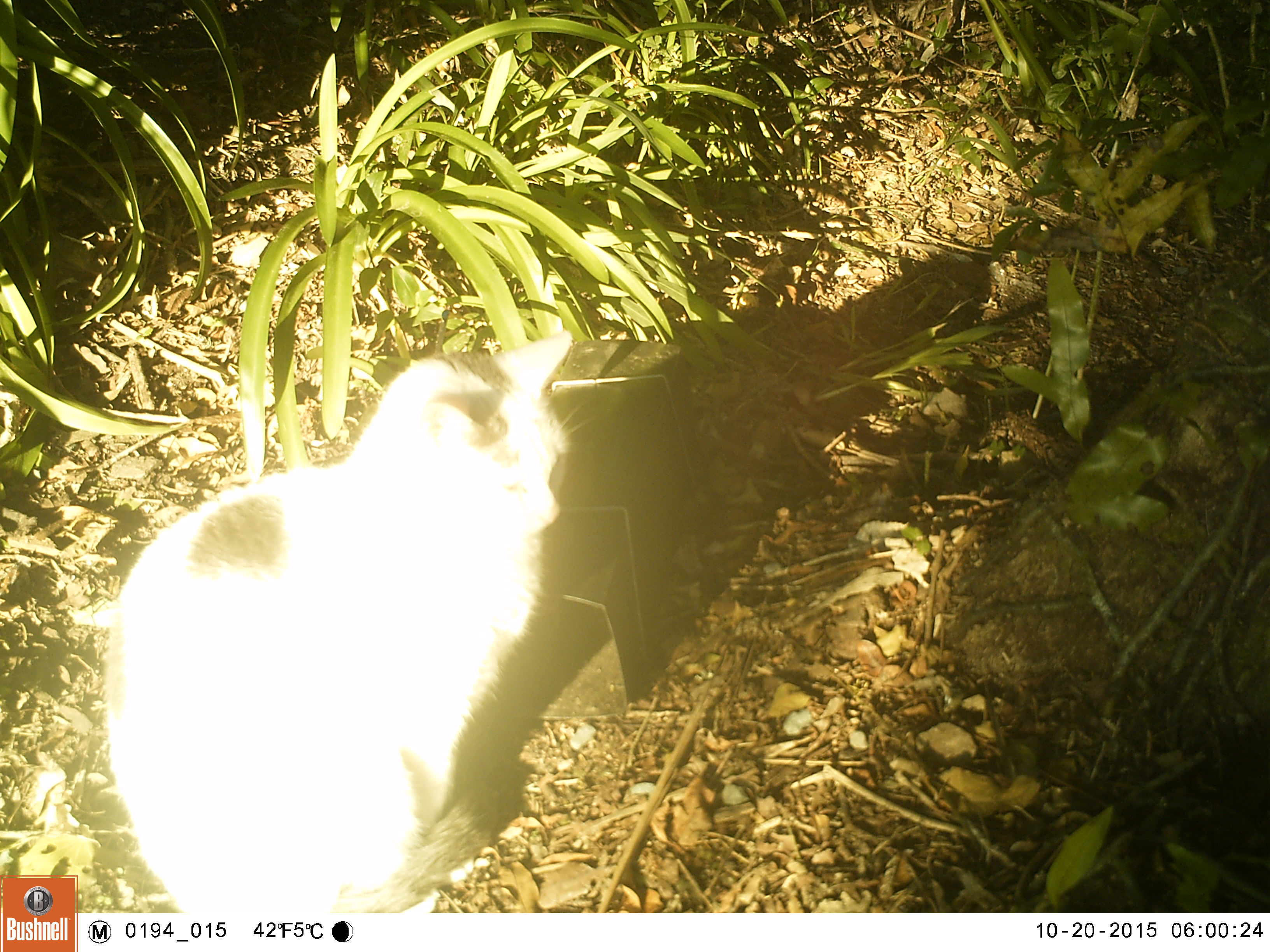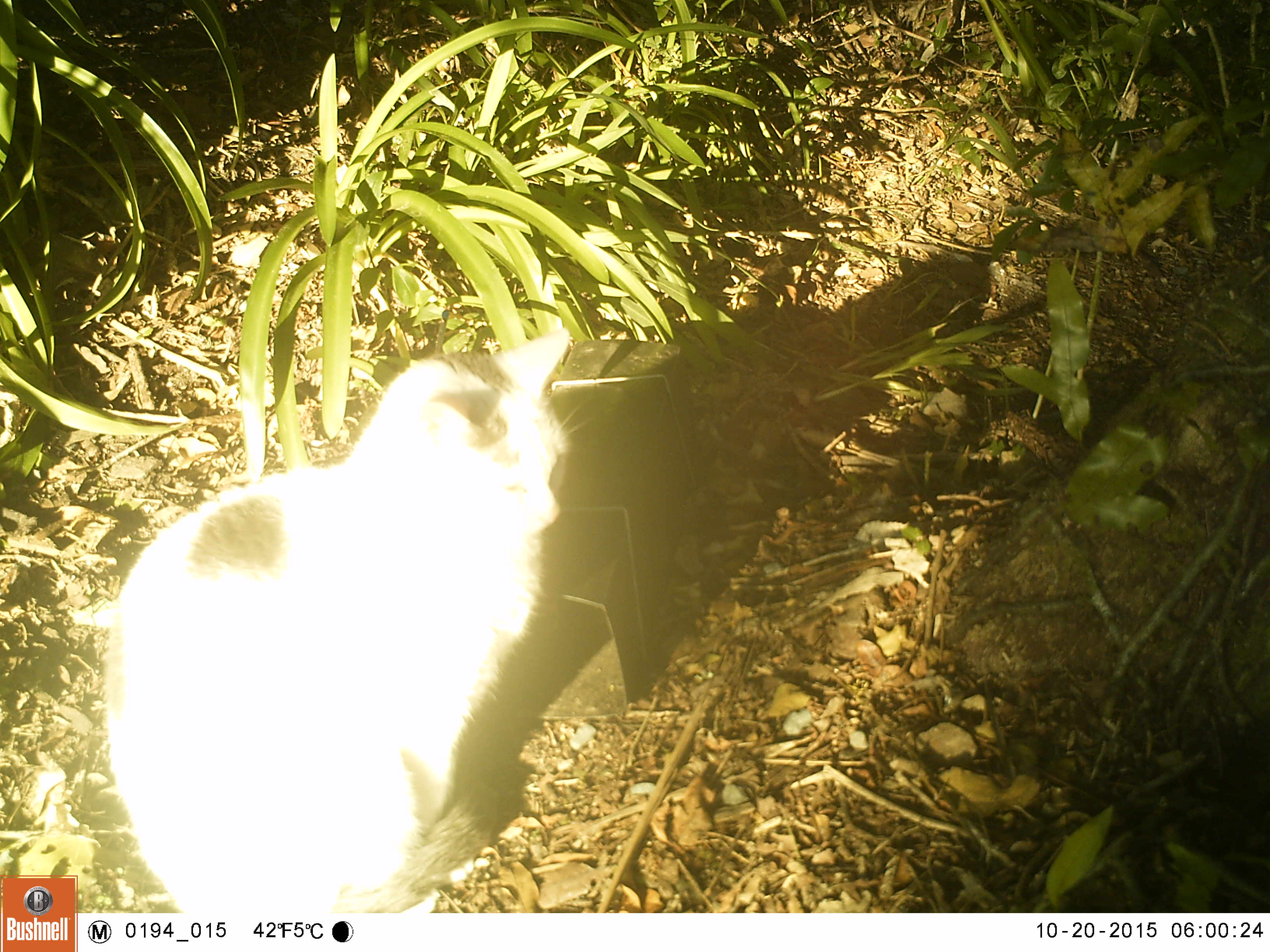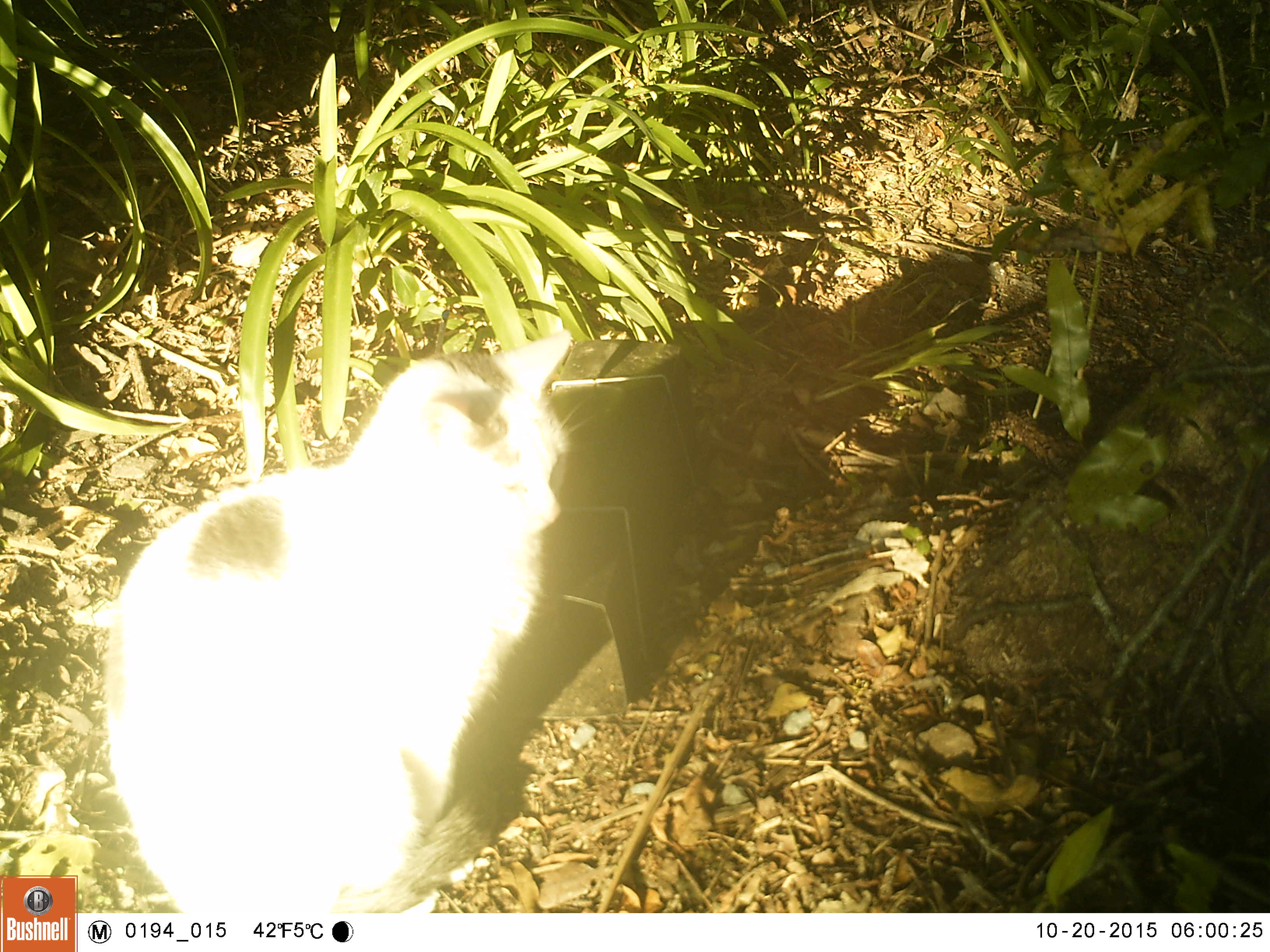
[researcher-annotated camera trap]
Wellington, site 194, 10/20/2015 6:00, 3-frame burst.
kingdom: Animalia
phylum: Chordata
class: Mammalia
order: Carnivora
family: Felidae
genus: Felis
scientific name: Felis catus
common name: cat